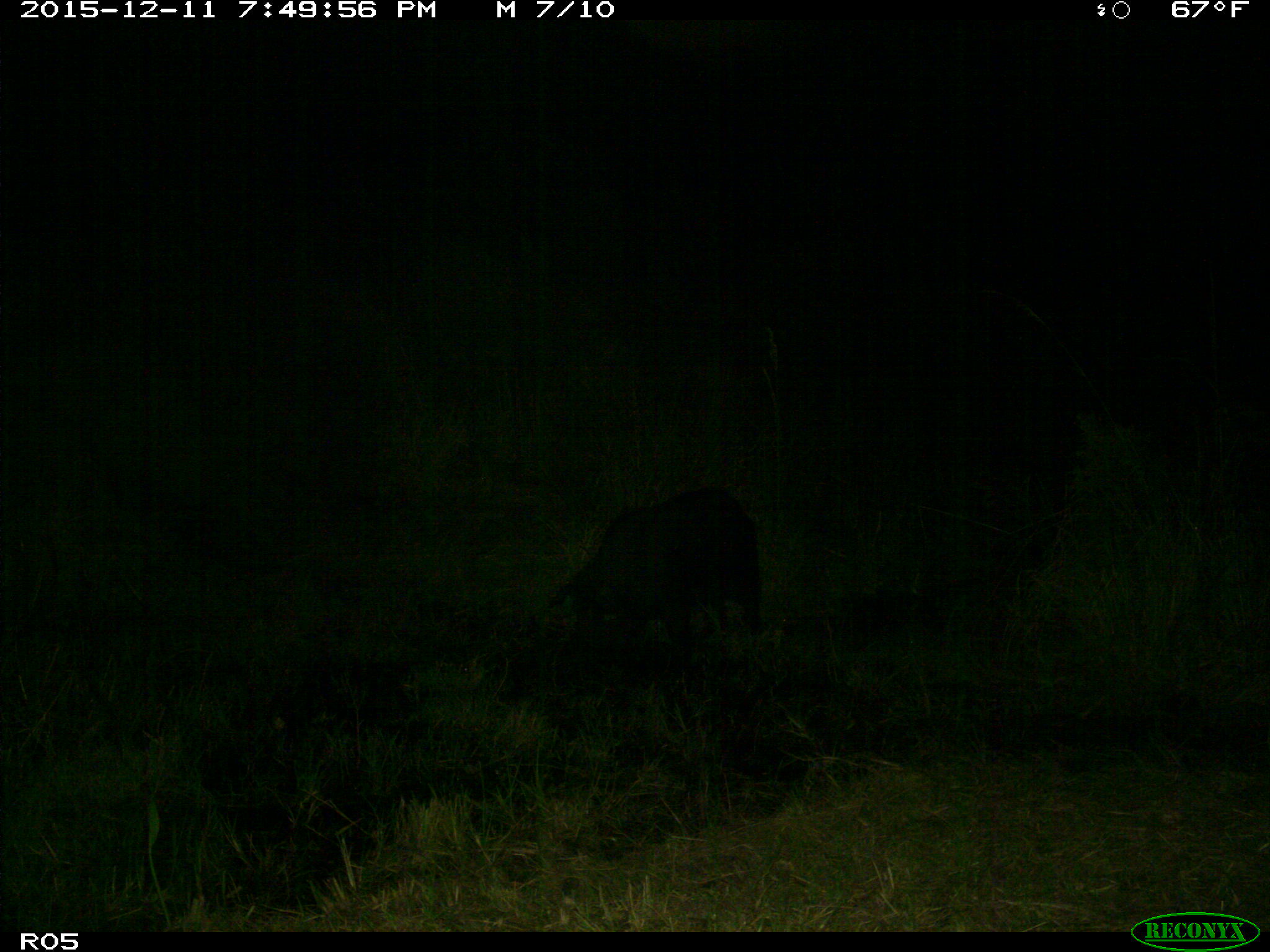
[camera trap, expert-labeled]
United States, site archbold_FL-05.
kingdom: Animalia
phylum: Chordata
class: Mammalia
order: Artiodactyla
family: Suidae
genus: Sus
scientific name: Sus scrofa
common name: wild boar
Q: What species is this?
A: Sus scrofa (wild boar).